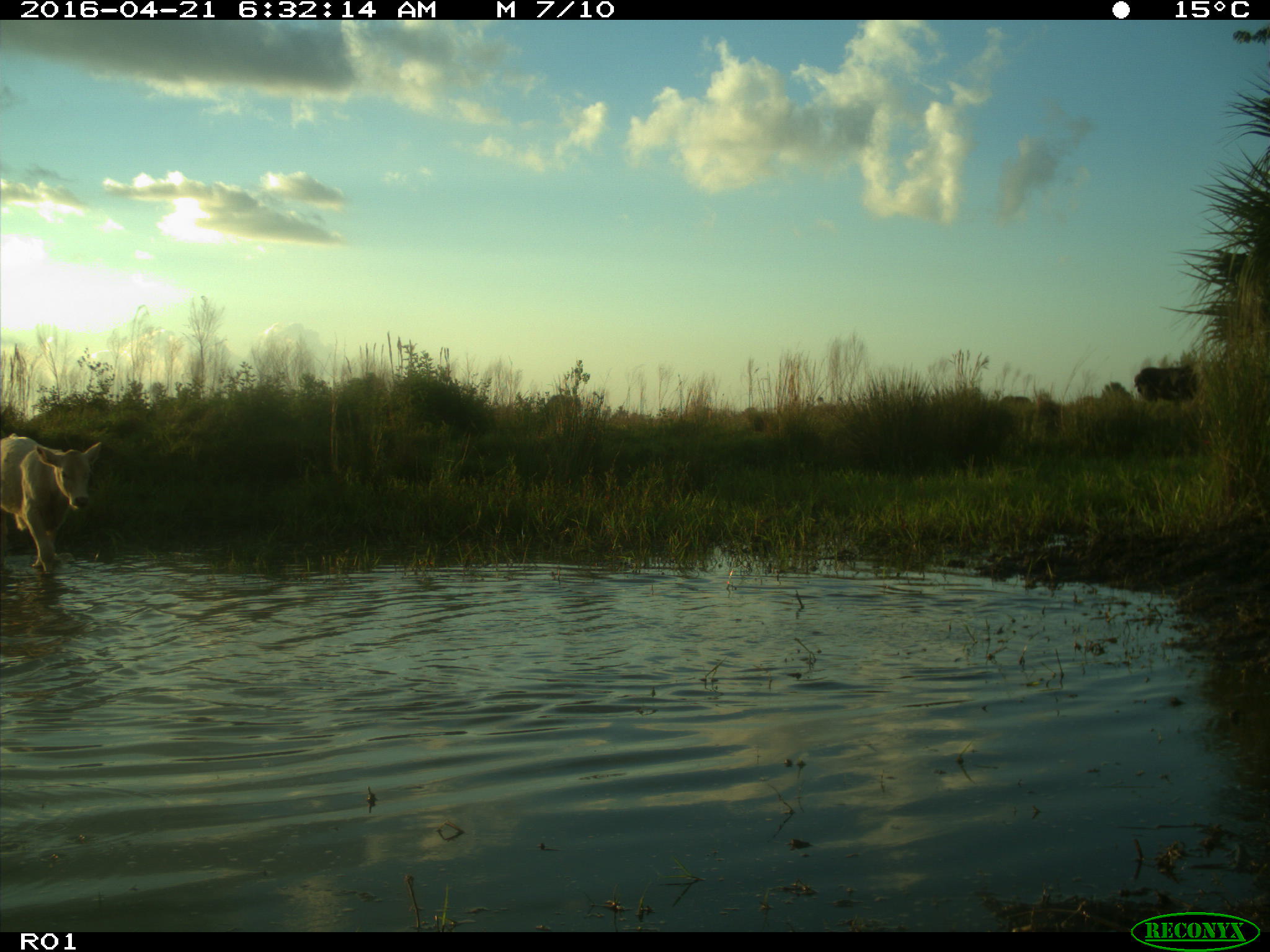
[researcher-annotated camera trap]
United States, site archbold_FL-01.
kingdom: Animalia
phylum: Chordata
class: Mammalia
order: Artiodactyla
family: Bovidae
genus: Bos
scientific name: Bos taurus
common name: domestic cow